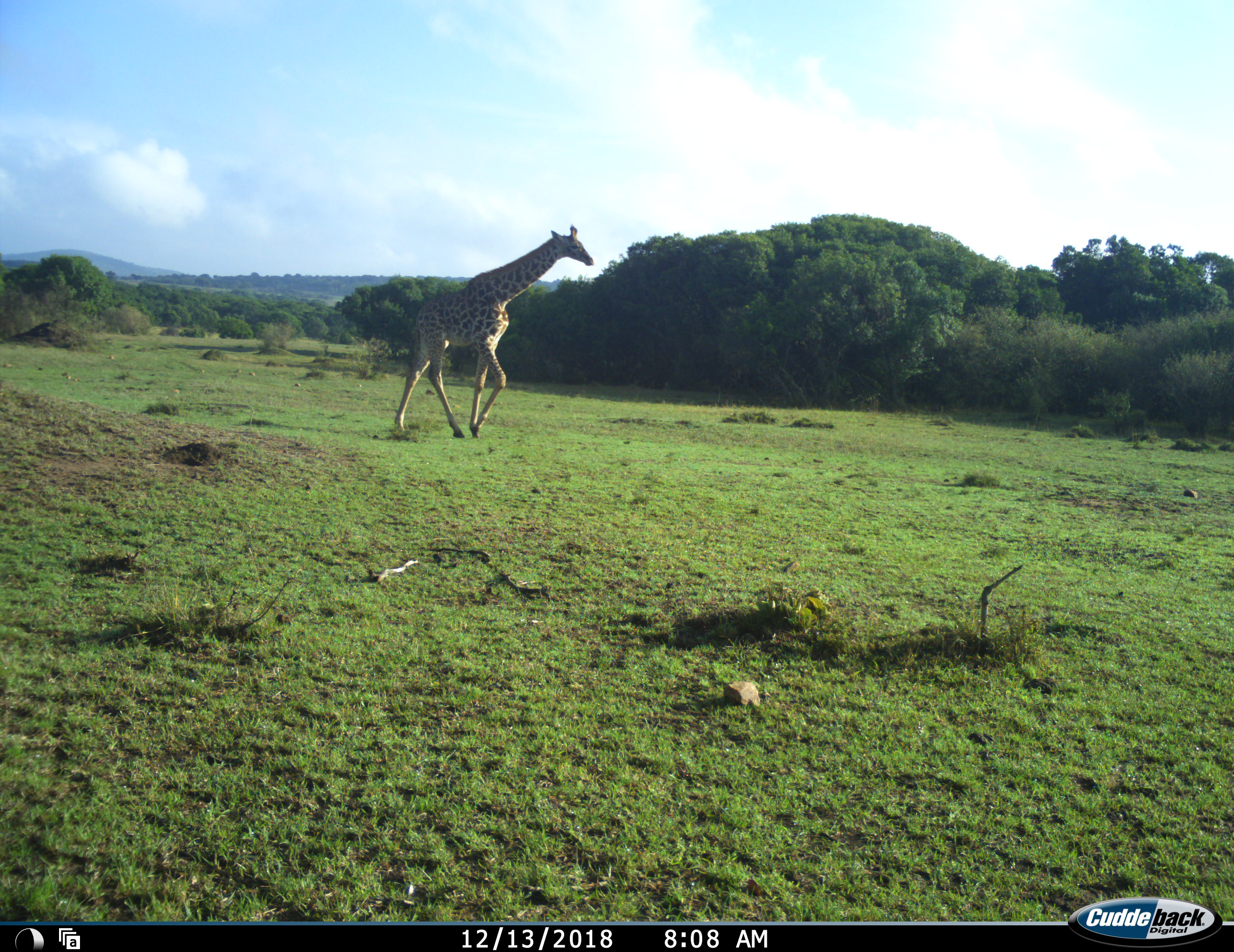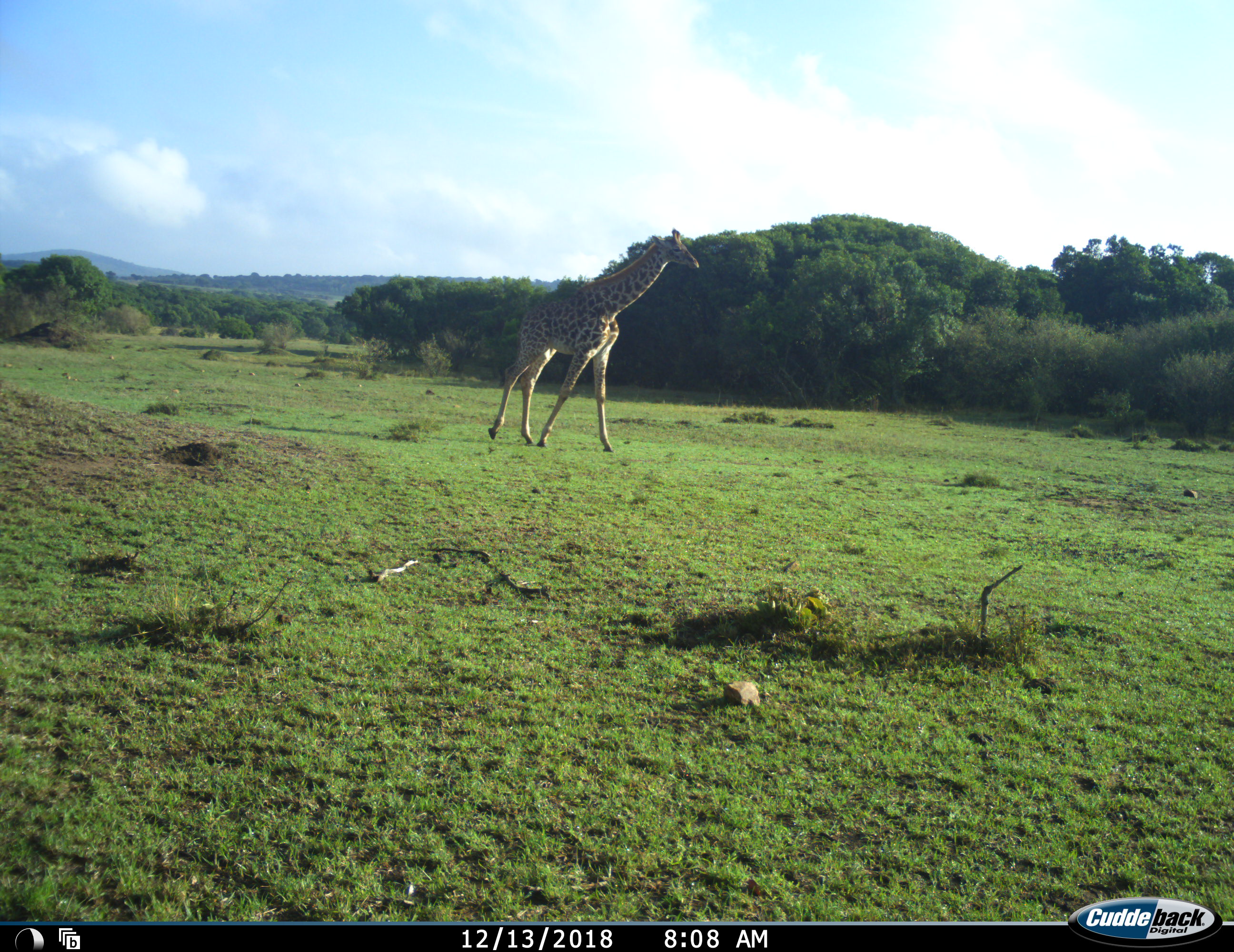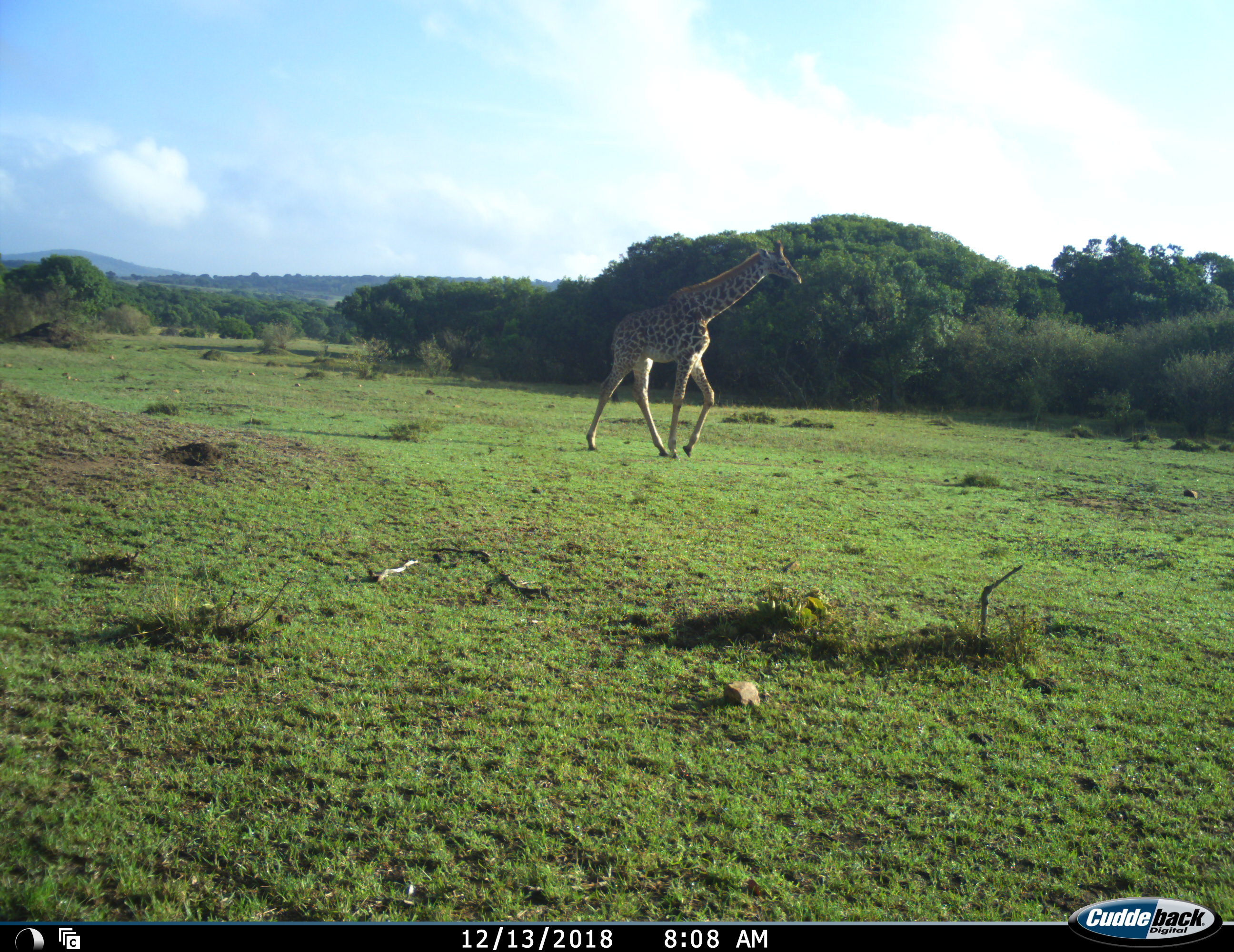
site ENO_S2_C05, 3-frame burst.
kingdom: Animalia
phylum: Chordata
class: Mammalia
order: Artiodactyla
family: Giraffidae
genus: Giraffa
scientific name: Giraffa camelopardalis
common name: giraffe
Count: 1.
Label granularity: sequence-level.